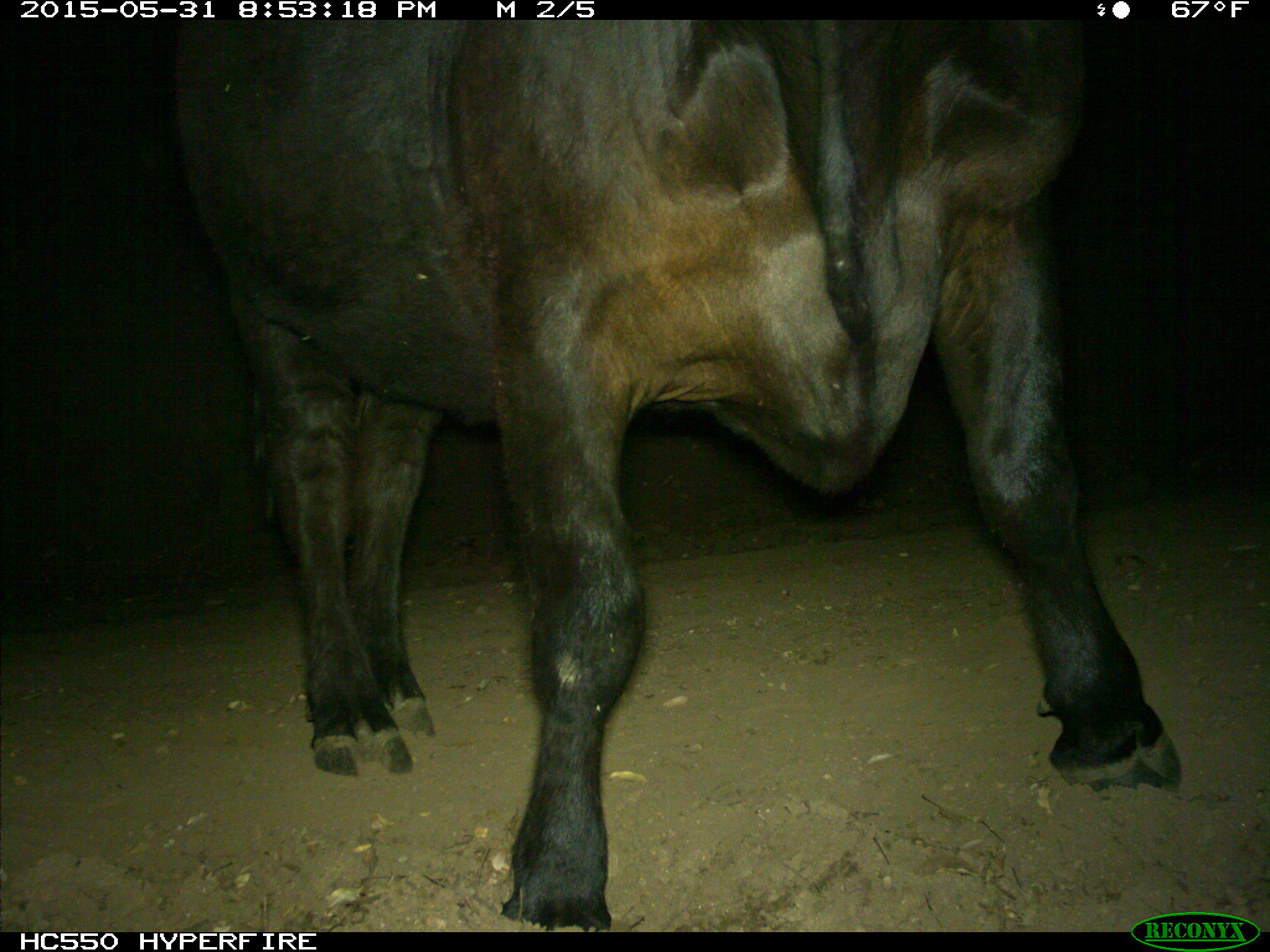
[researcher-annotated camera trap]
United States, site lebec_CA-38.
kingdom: Animalia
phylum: Chordata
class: Mammalia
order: Artiodactyla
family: Bovidae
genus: Bos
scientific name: Bos taurus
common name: domestic cow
Bos taurus (domestic cow).